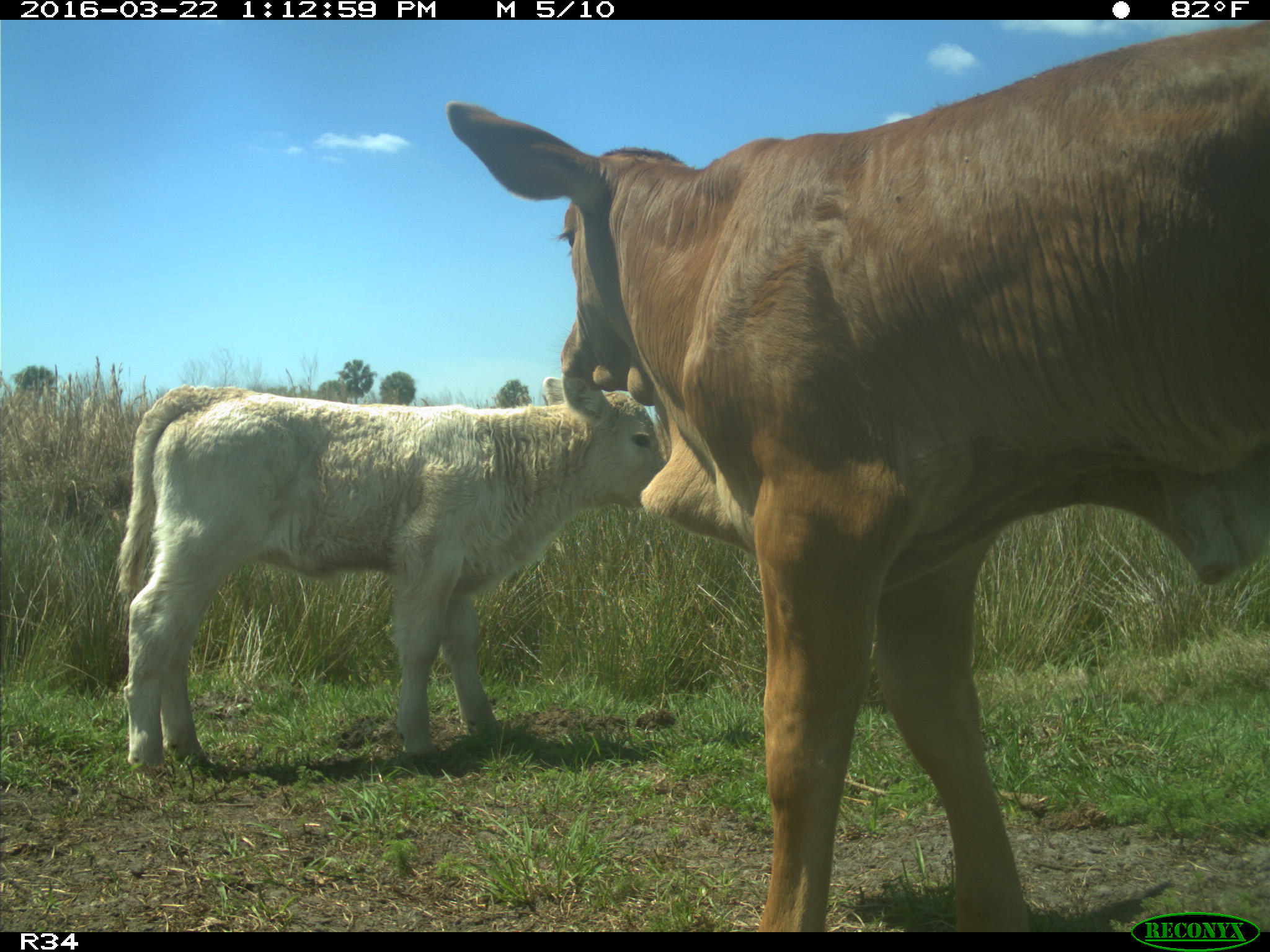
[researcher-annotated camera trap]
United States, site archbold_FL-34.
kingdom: Animalia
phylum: Chordata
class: Mammalia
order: Artiodactyla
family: Bovidae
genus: Bos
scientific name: Bos taurus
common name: domestic cow